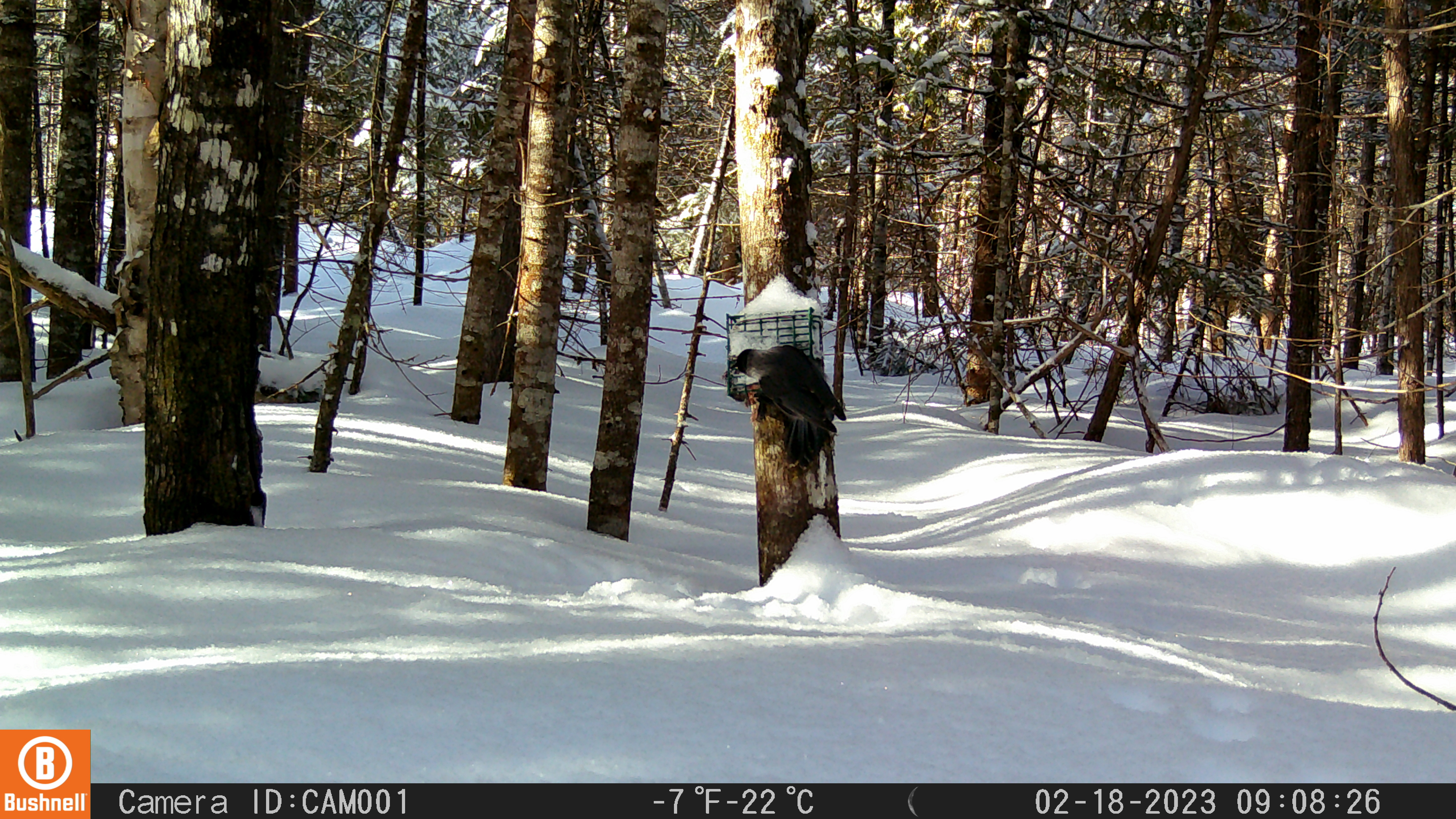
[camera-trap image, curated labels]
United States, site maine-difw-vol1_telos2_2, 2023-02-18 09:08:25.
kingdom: Animalia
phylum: Chordata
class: Aves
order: Passeriformes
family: Corvidae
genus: Perisoreus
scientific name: Perisoreus canadensis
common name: canada jay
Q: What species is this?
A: Canada jay (Perisoreus canadensis).